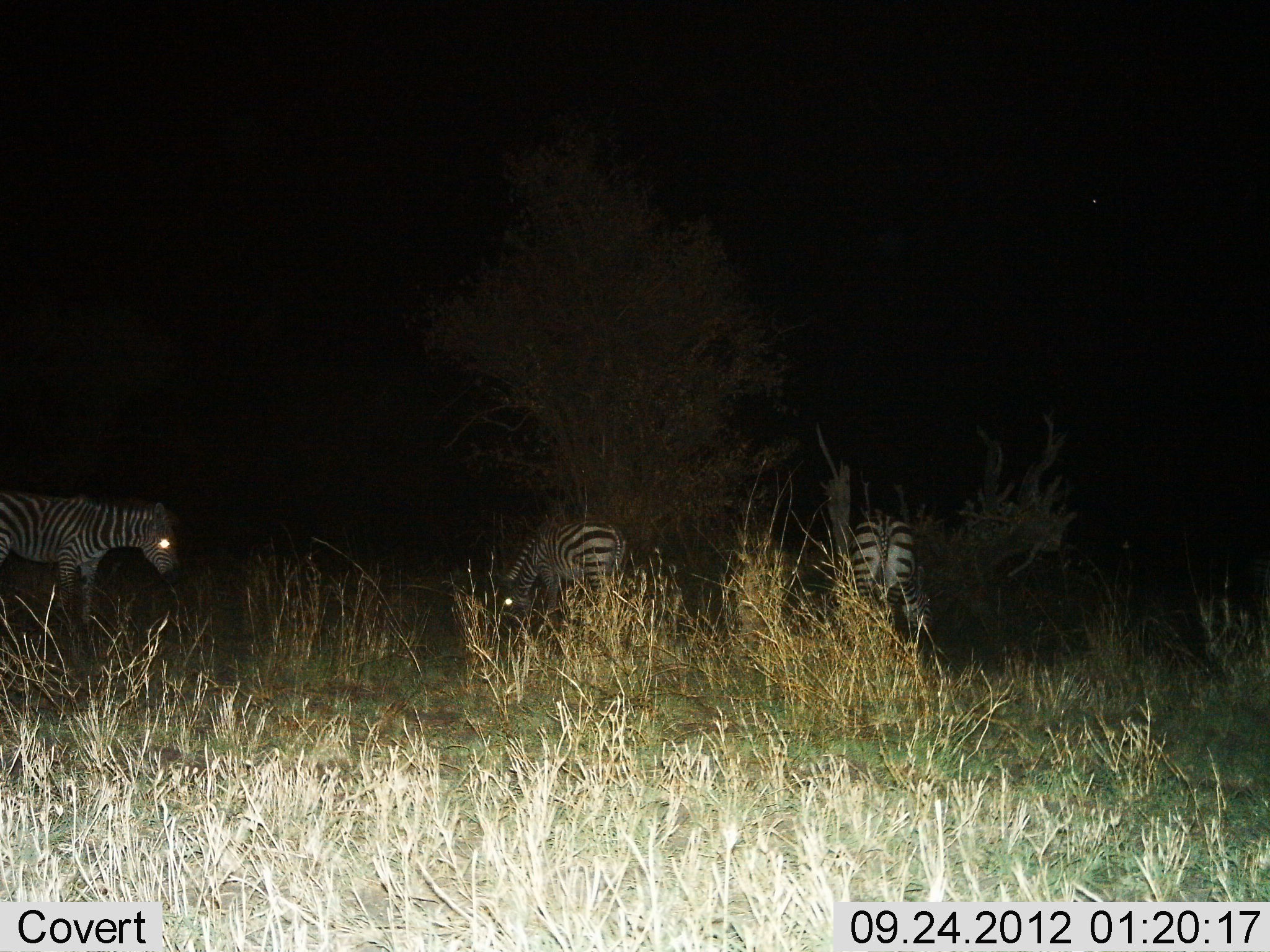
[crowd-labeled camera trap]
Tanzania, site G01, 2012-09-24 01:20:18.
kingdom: Animalia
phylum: Chordata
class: Mammalia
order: Perissodactyla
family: Equidae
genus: Equus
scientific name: Equus quagga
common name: plains zebra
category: zebra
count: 3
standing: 60%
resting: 0%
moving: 20%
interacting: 0%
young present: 10%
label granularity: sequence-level